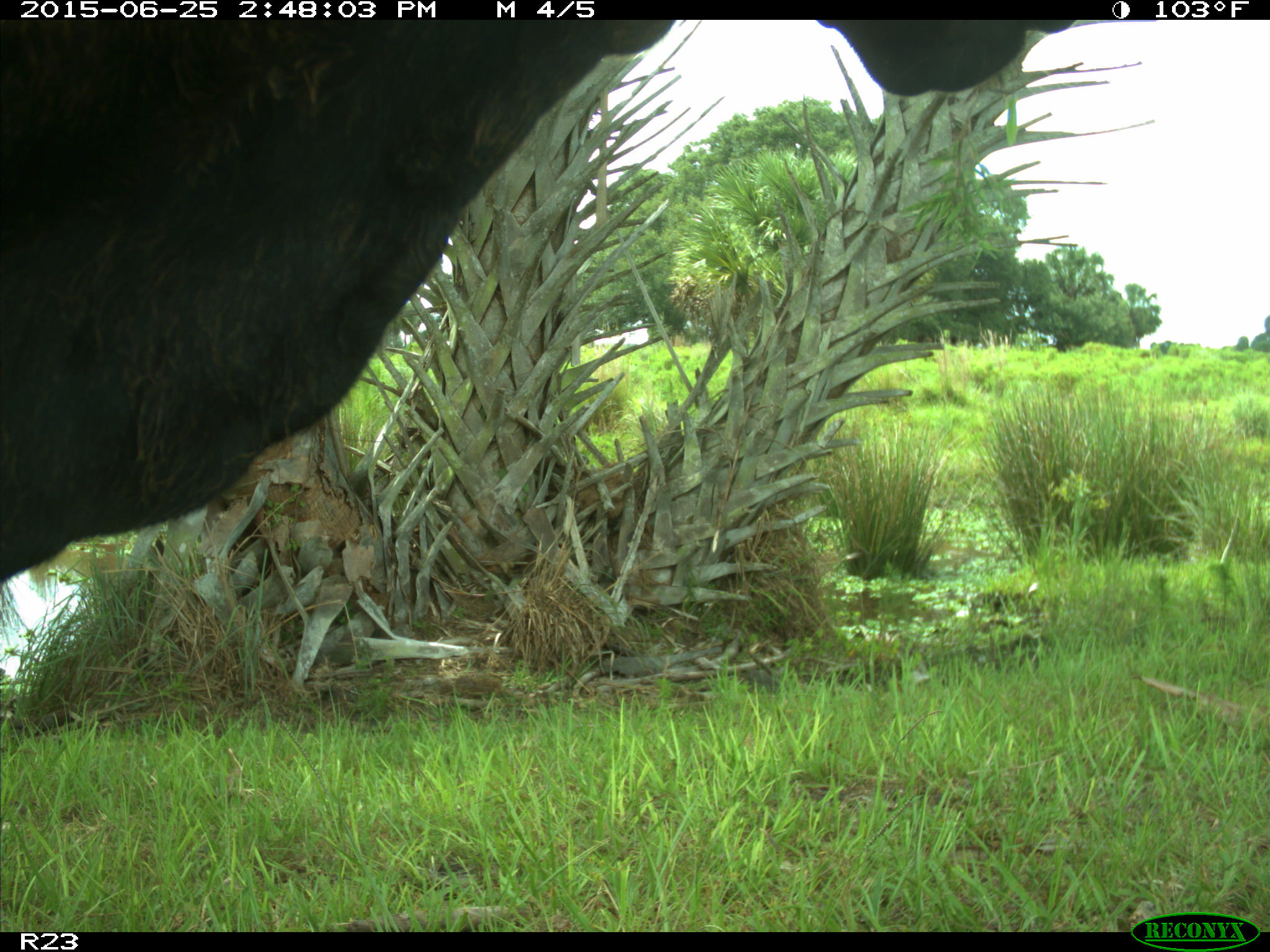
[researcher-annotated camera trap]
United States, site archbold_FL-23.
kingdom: Animalia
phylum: Chordata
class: Mammalia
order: Artiodactyla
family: Bovidae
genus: Bos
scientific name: Bos taurus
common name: domestic cow